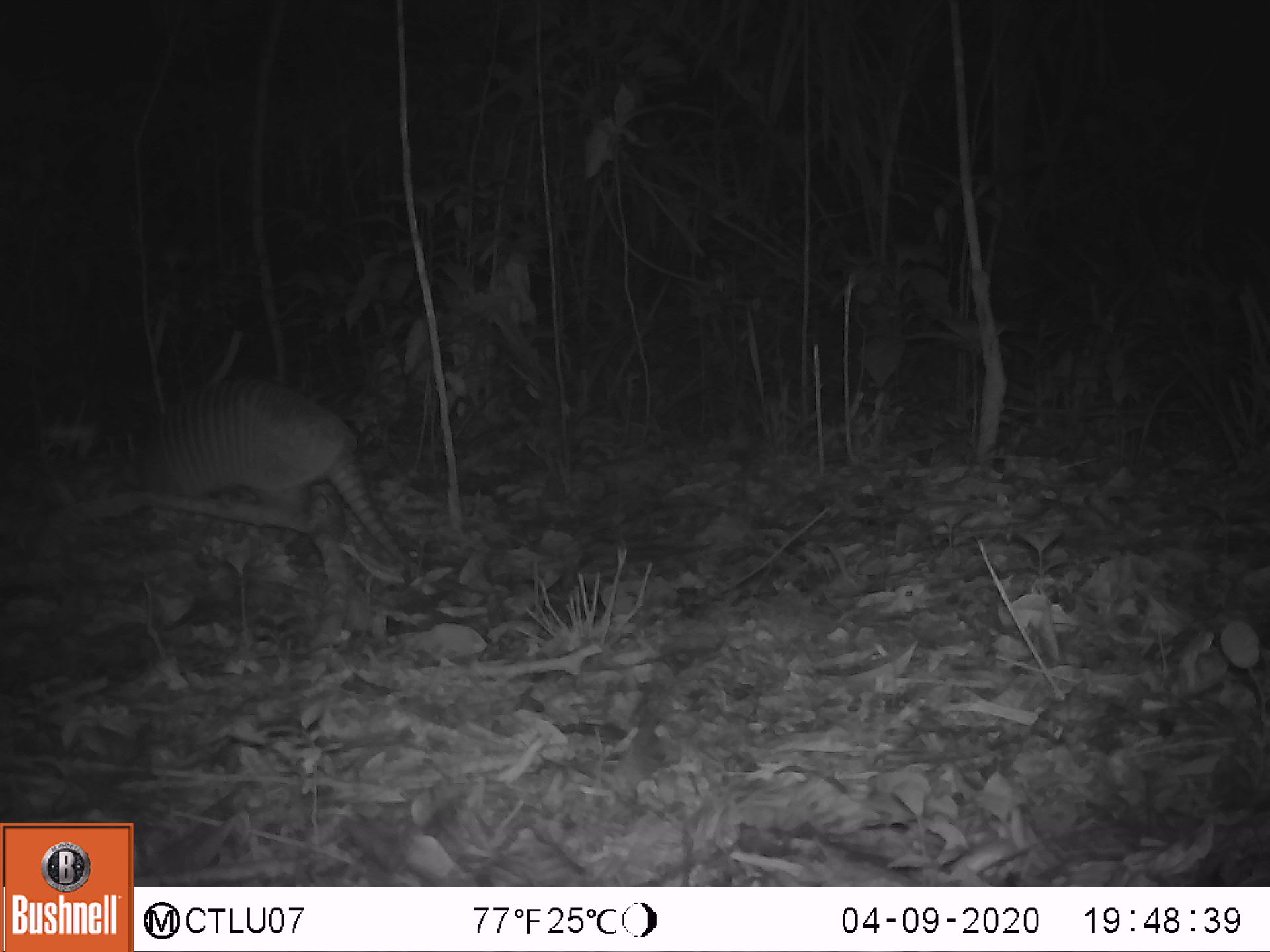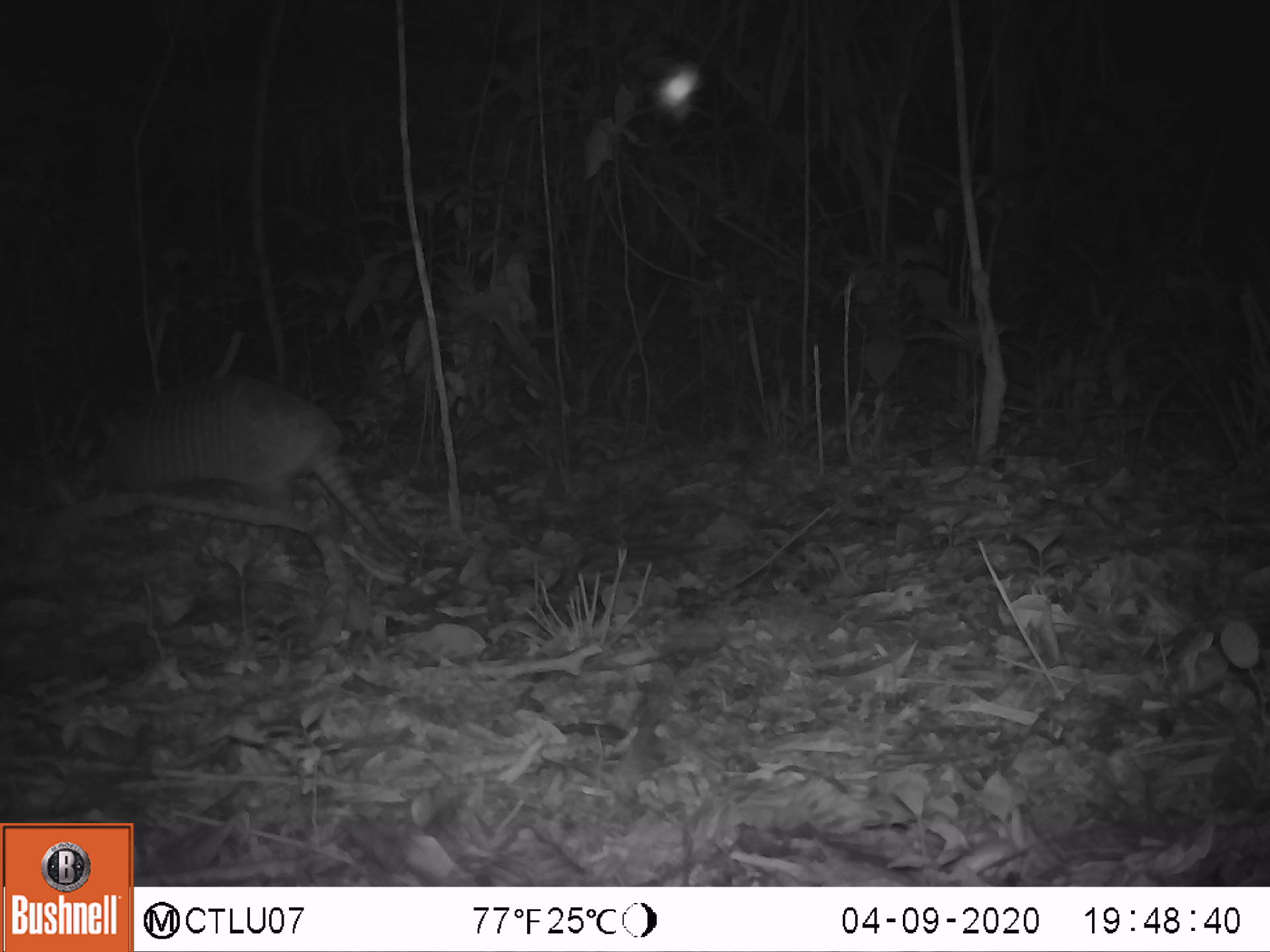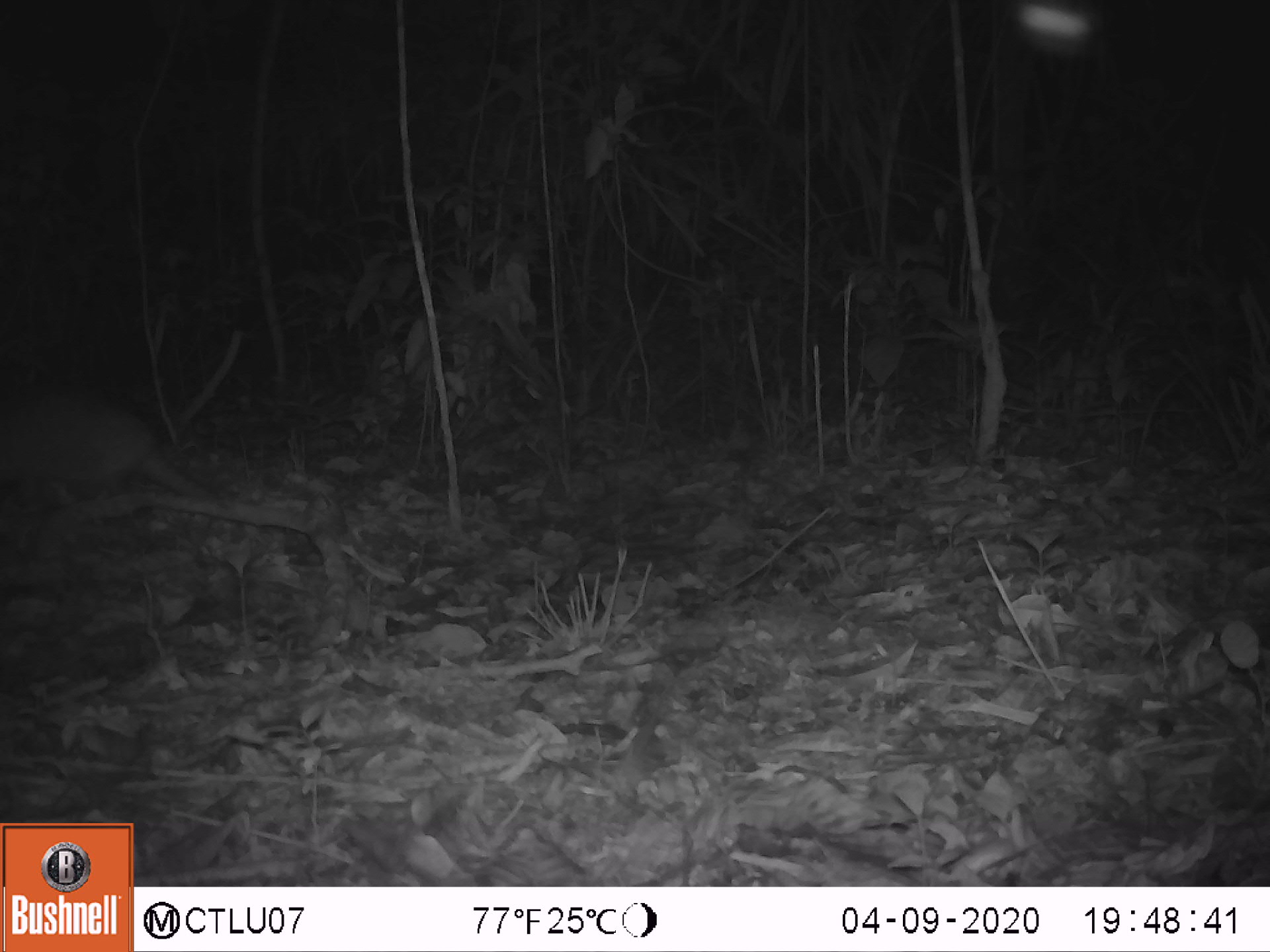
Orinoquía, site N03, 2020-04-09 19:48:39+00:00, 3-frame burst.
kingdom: Animalia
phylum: Chordata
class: Mammalia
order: Cingulata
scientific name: Cingulata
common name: armadillo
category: unknown armadillo